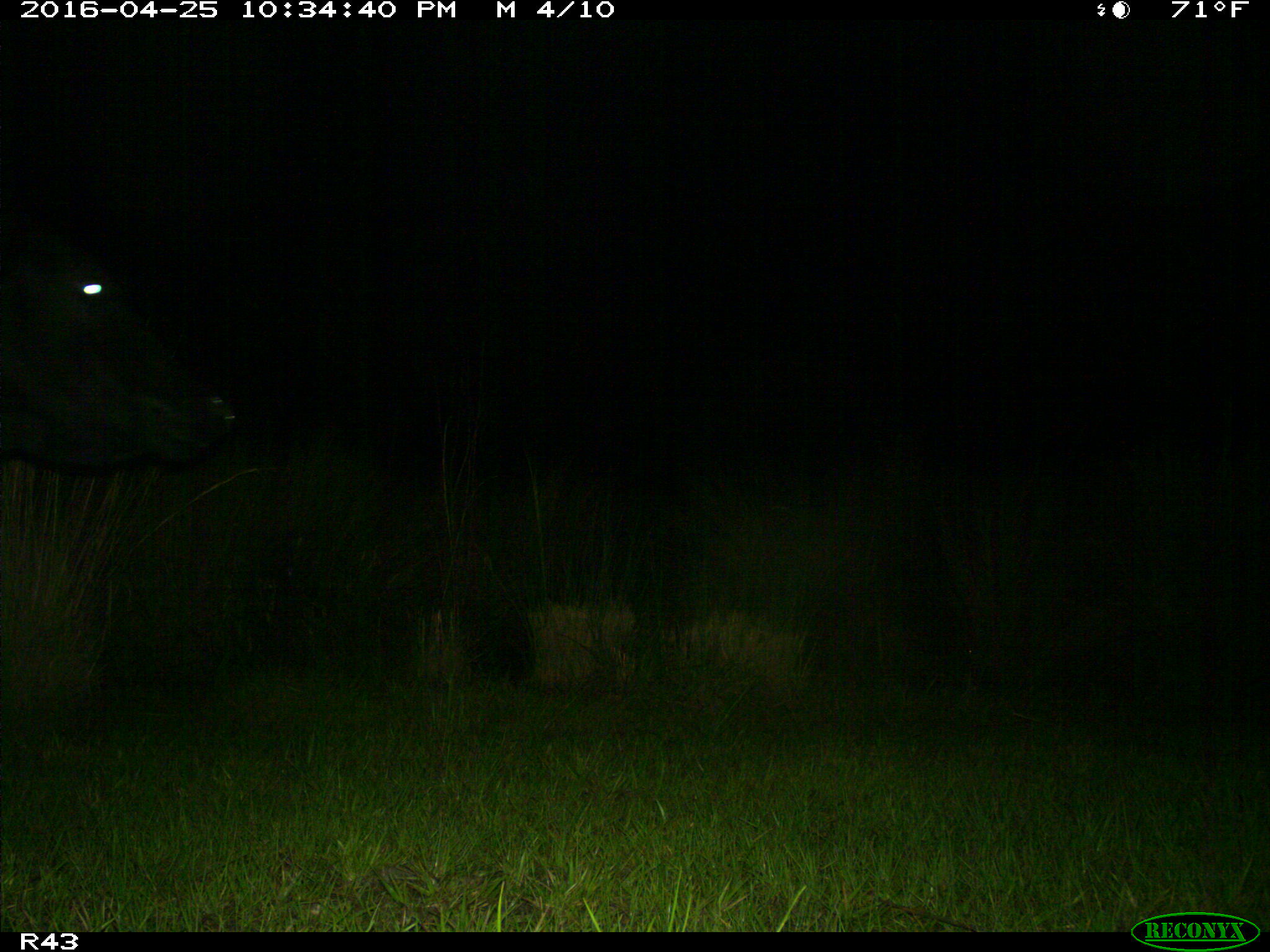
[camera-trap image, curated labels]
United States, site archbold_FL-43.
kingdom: Animalia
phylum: Chordata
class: Mammalia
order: Artiodactyla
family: Bovidae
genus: Bos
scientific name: Bos taurus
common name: domestic cow